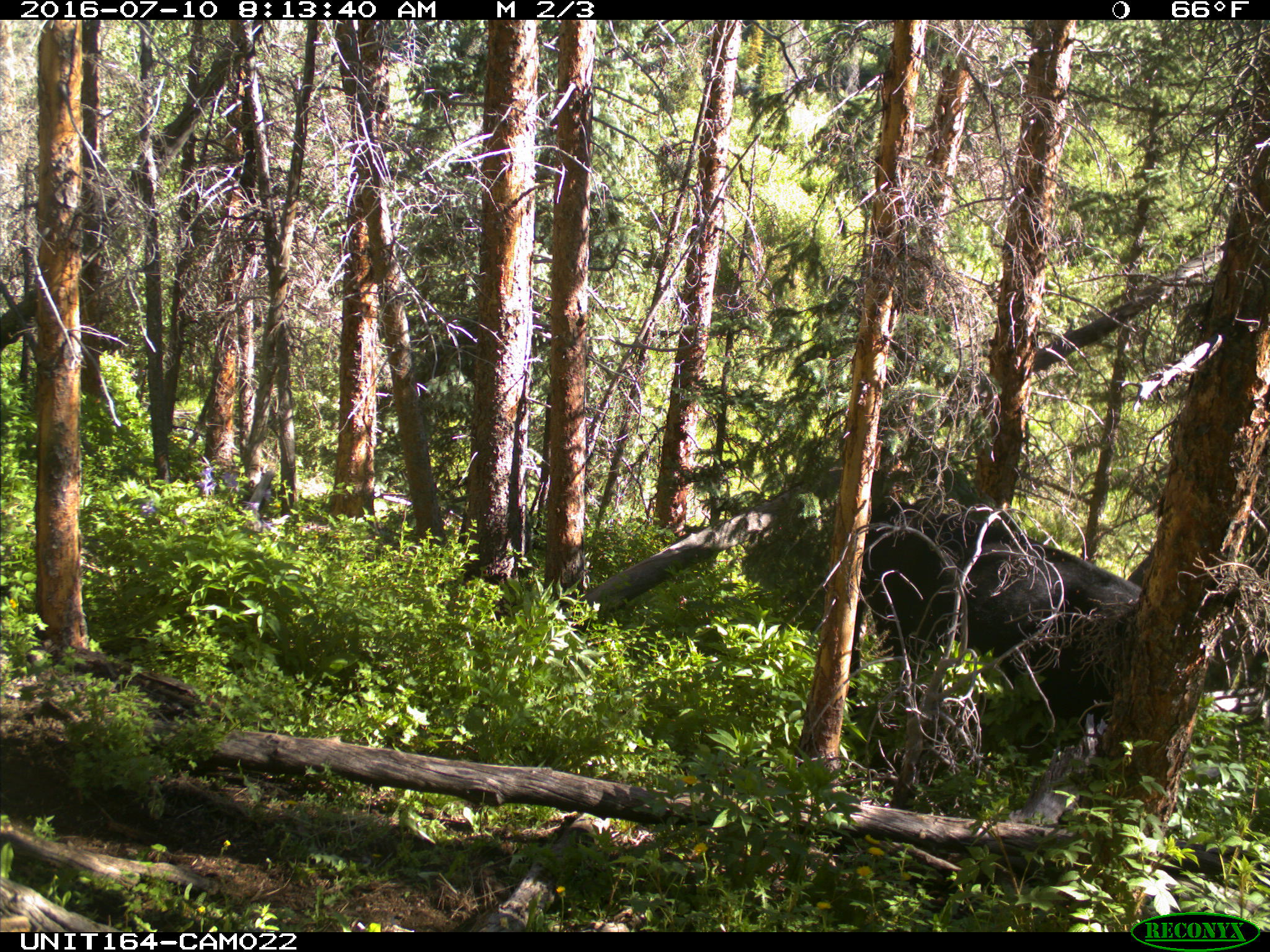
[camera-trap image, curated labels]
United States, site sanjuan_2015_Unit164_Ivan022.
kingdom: Animalia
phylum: Chordata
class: Mammalia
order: Artiodactyla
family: Bovidae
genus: Bos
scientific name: Bos taurus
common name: domestic cow